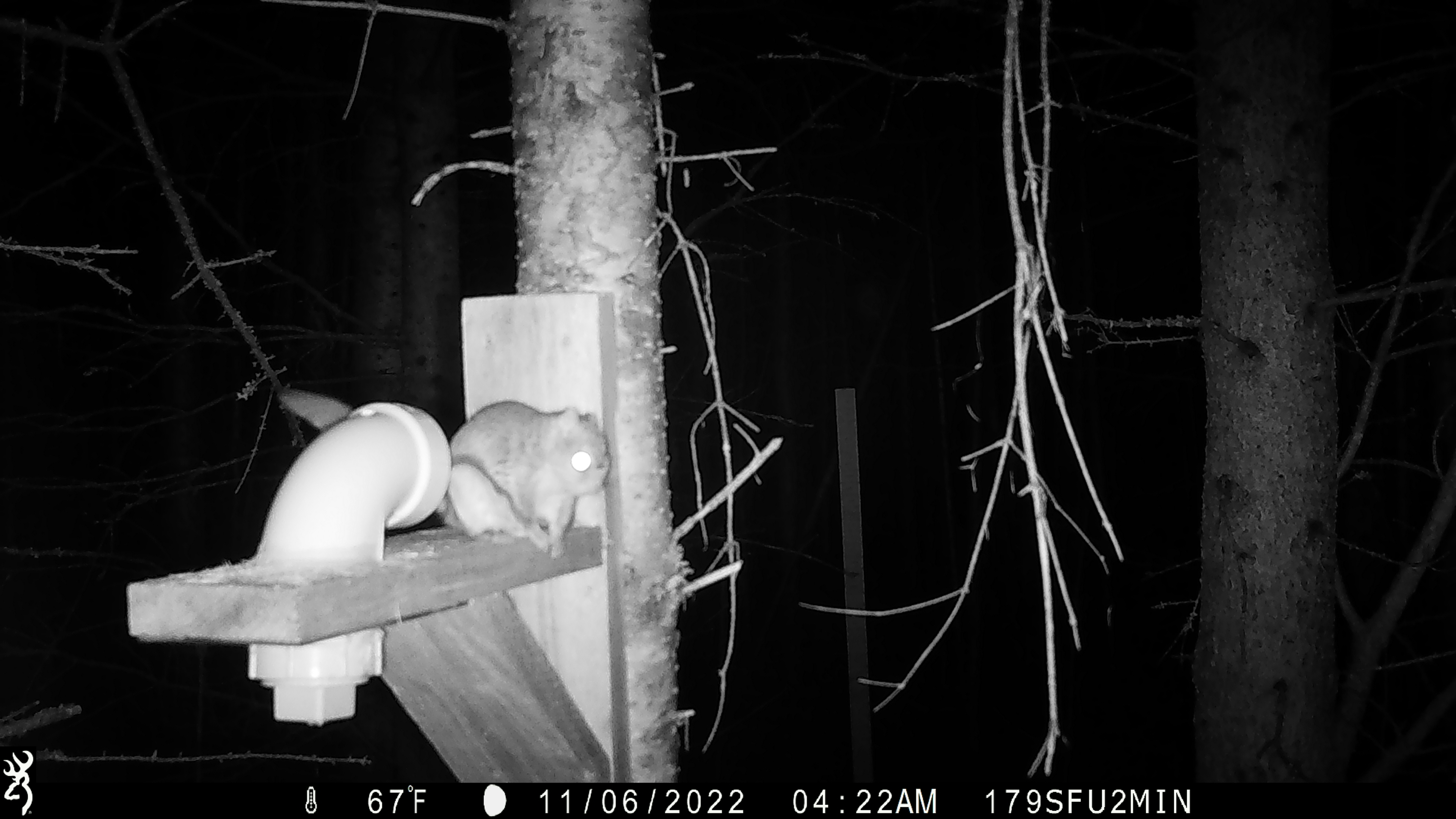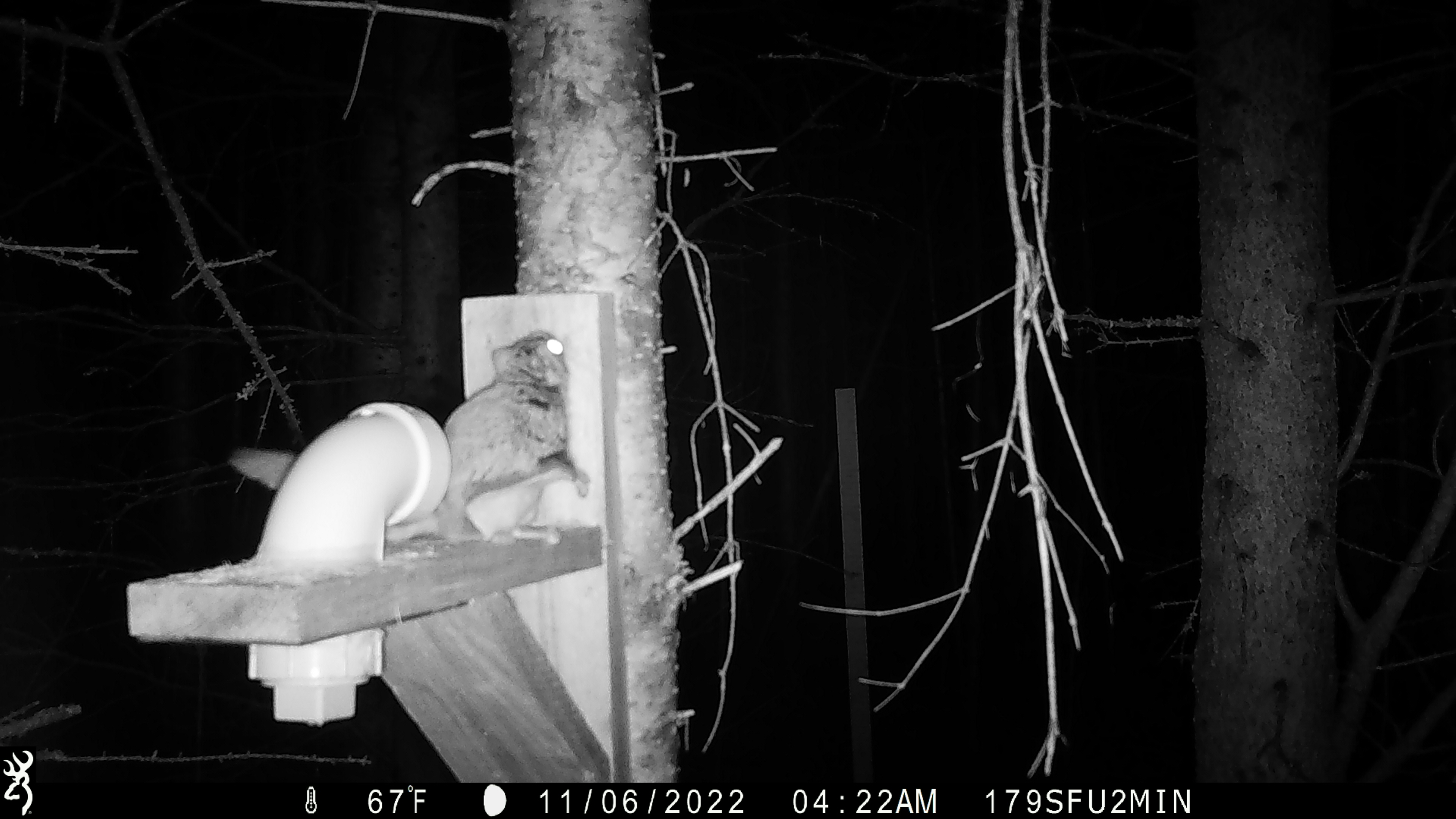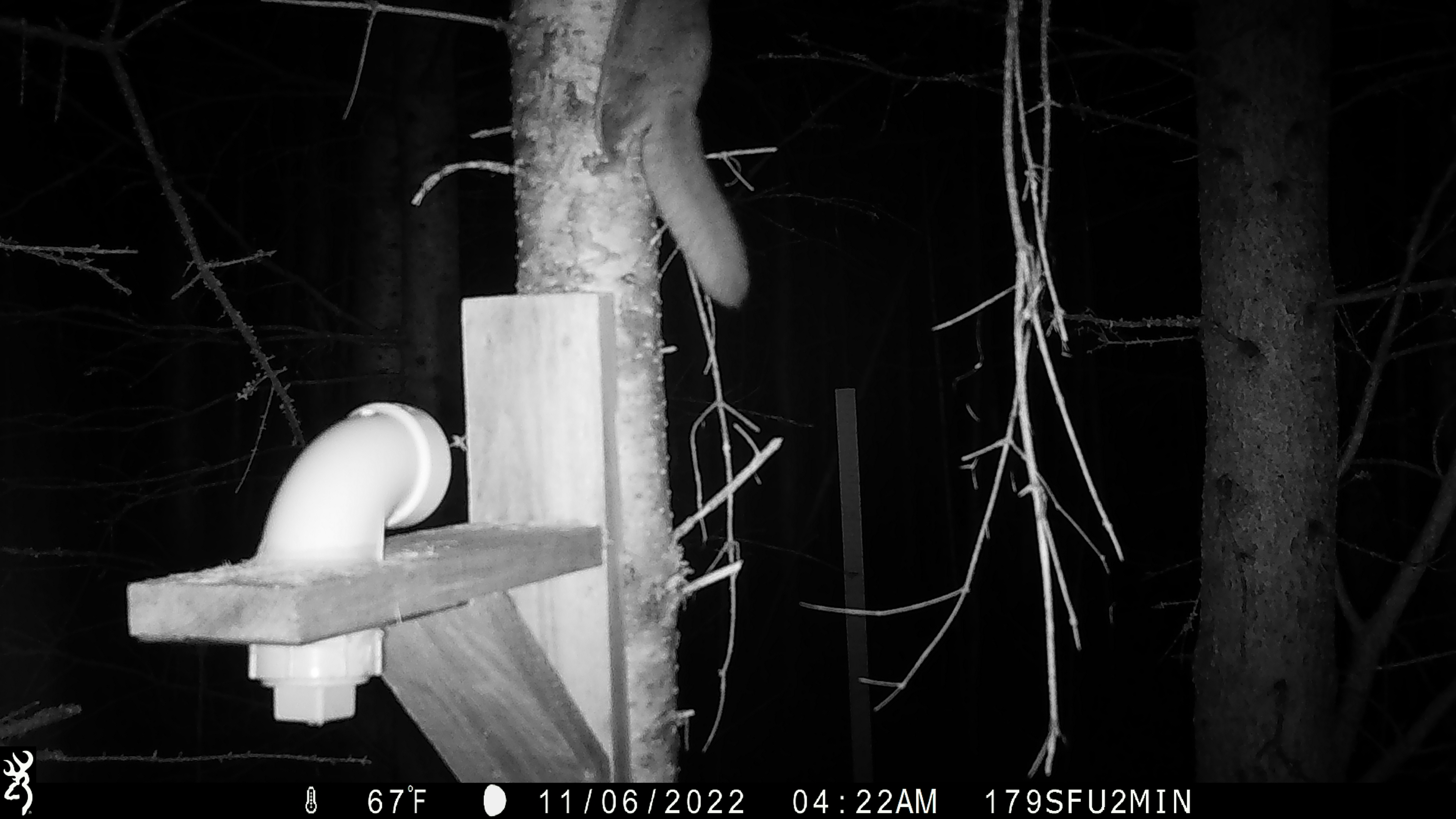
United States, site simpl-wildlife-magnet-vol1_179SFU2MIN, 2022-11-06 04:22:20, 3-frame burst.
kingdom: Animalia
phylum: Chordata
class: Mammalia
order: Rodentia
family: Sciuridae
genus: Glaucomys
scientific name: Glaucomys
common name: flying squirrel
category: flying squirrel sp.